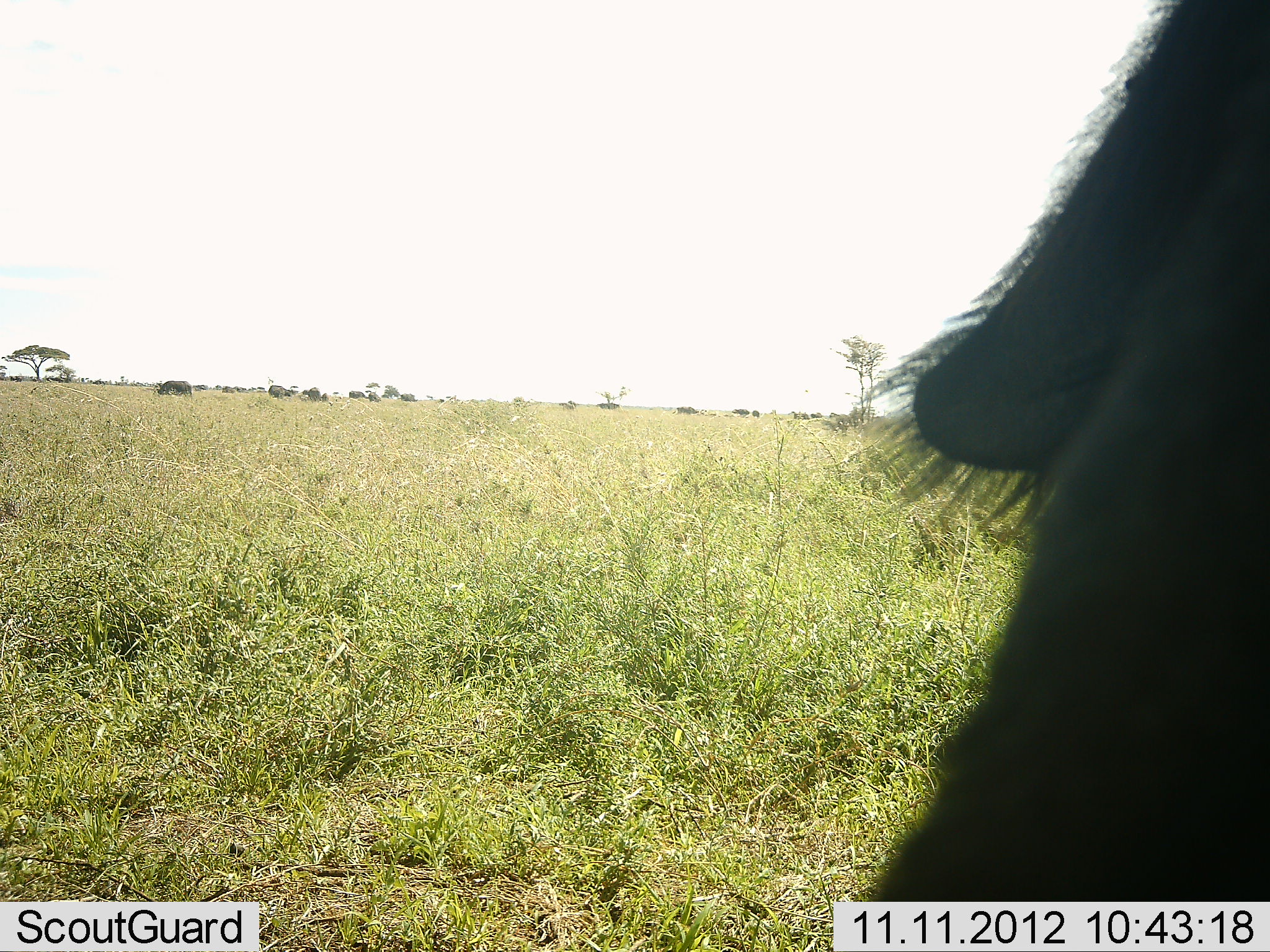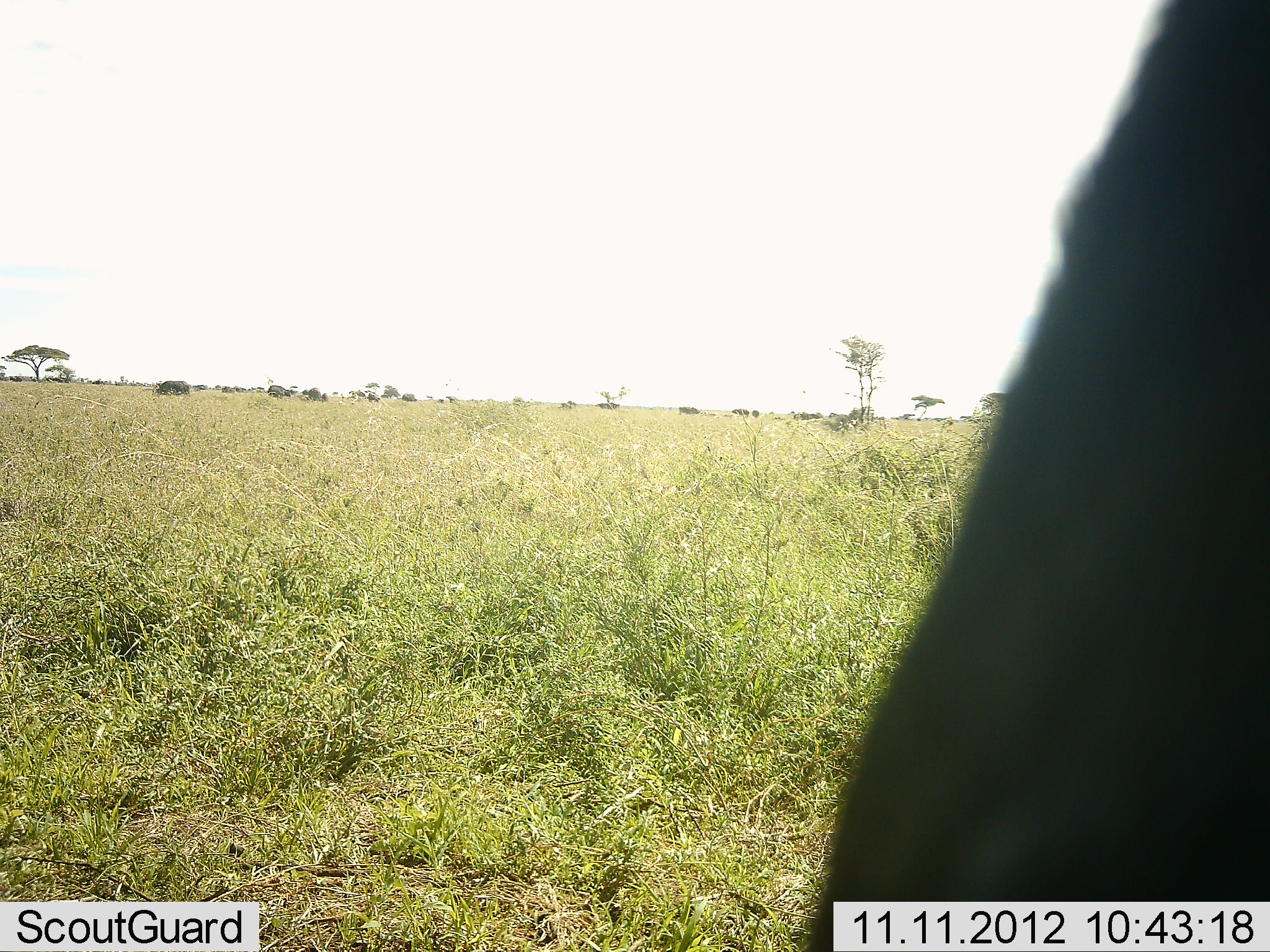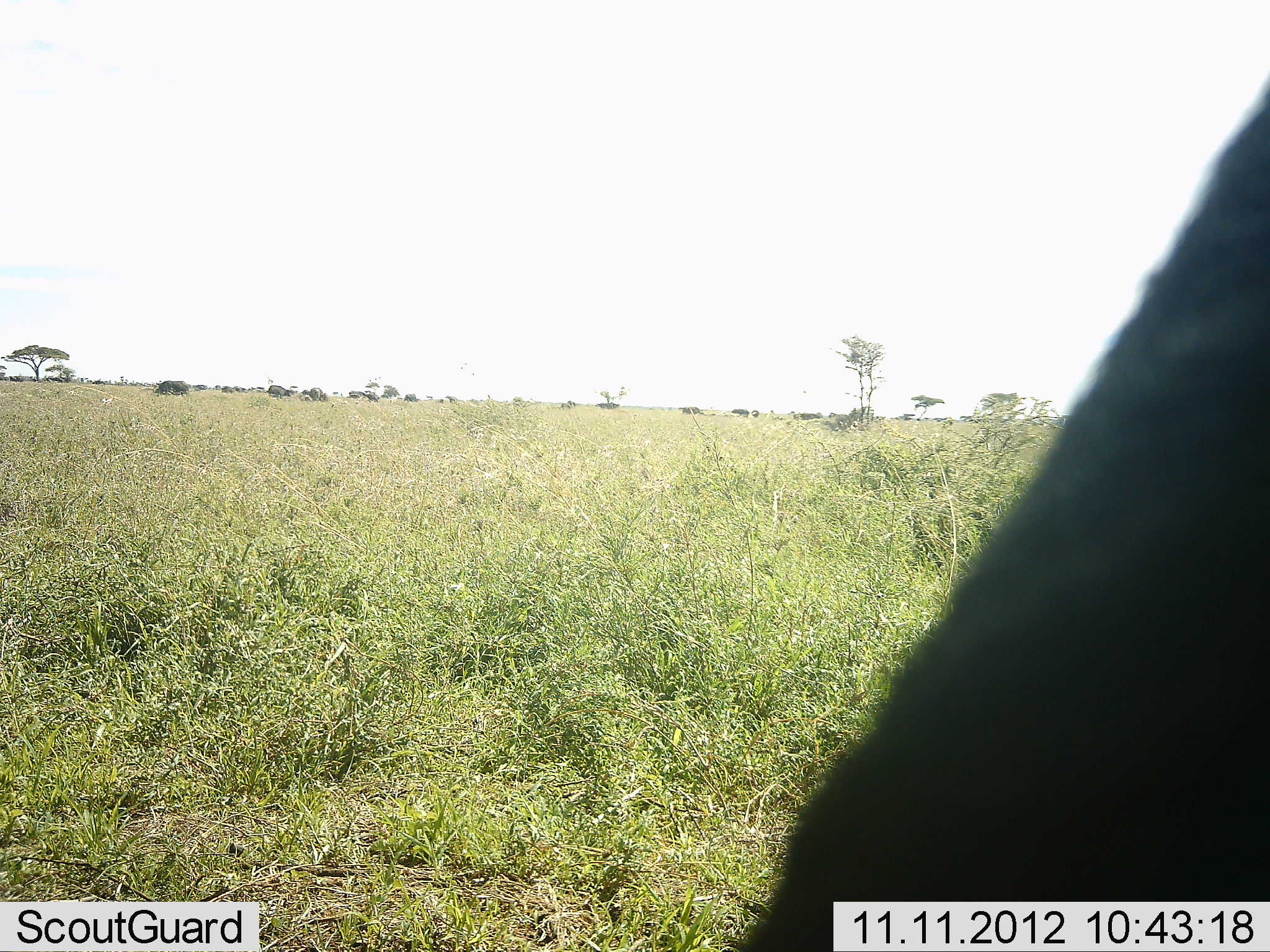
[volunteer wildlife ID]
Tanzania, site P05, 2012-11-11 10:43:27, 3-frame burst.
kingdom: Animalia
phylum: Chordata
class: Mammalia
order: Artiodactyla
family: Bovidae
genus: Connochaetes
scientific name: Connochaetes taurinus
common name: blue wildebeest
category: wildebeest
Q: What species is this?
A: Wildebeest (blue wildebeest) (Connochaetes taurinus).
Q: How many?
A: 1.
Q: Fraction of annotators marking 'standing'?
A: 67%.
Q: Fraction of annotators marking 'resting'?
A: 33%.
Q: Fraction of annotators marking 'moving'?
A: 17%.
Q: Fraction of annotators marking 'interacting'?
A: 0%.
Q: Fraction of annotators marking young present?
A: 0%.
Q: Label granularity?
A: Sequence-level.